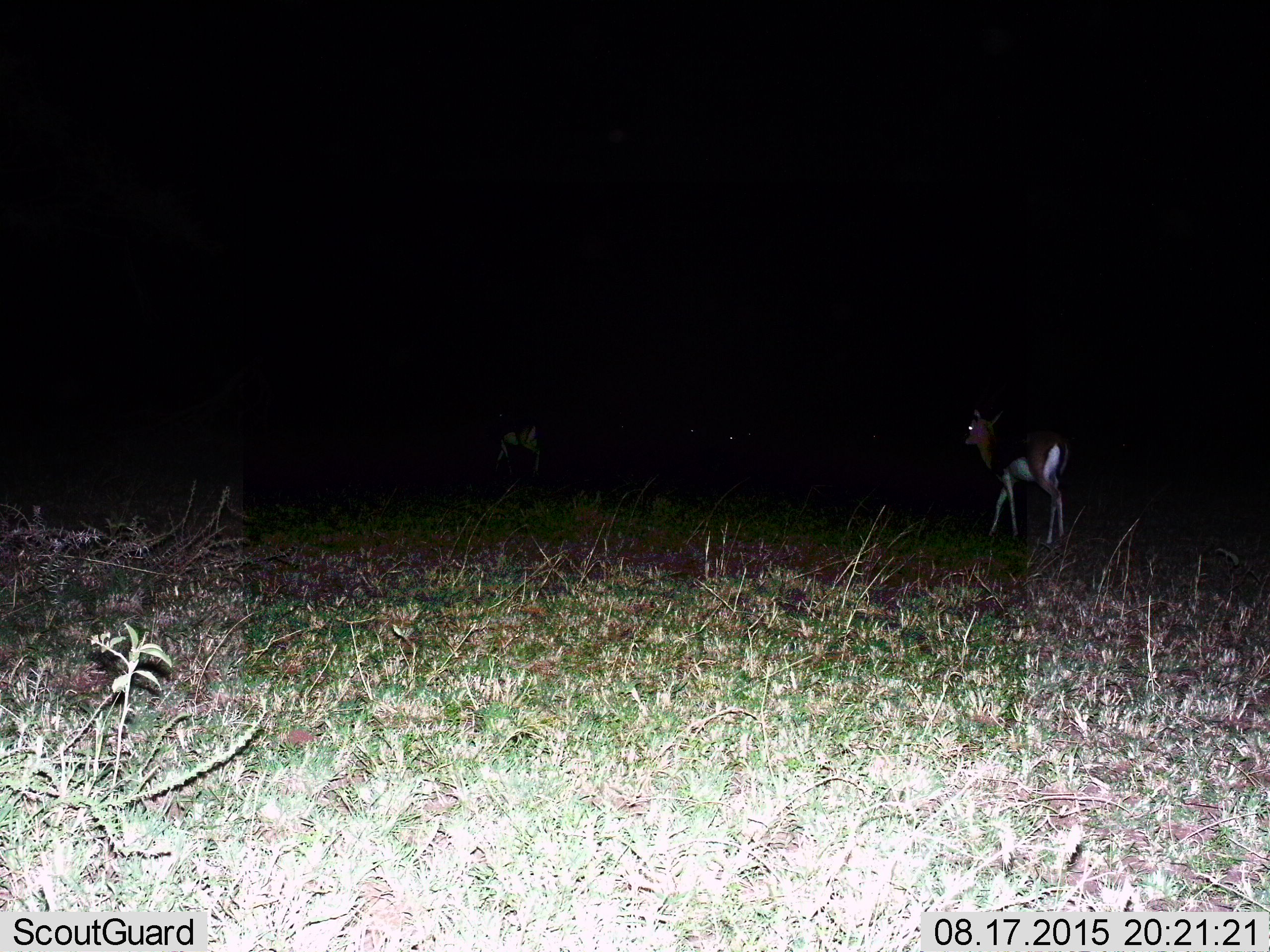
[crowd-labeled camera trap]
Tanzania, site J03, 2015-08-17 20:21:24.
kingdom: Animalia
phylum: Chordata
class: Mammalia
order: Artiodactyla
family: Bovidae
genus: Eudorcas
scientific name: Eudorcas thomsonii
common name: thomson's gazelle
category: gazellethomsons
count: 2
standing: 56%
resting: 0%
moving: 56%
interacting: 0%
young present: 0%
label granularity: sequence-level